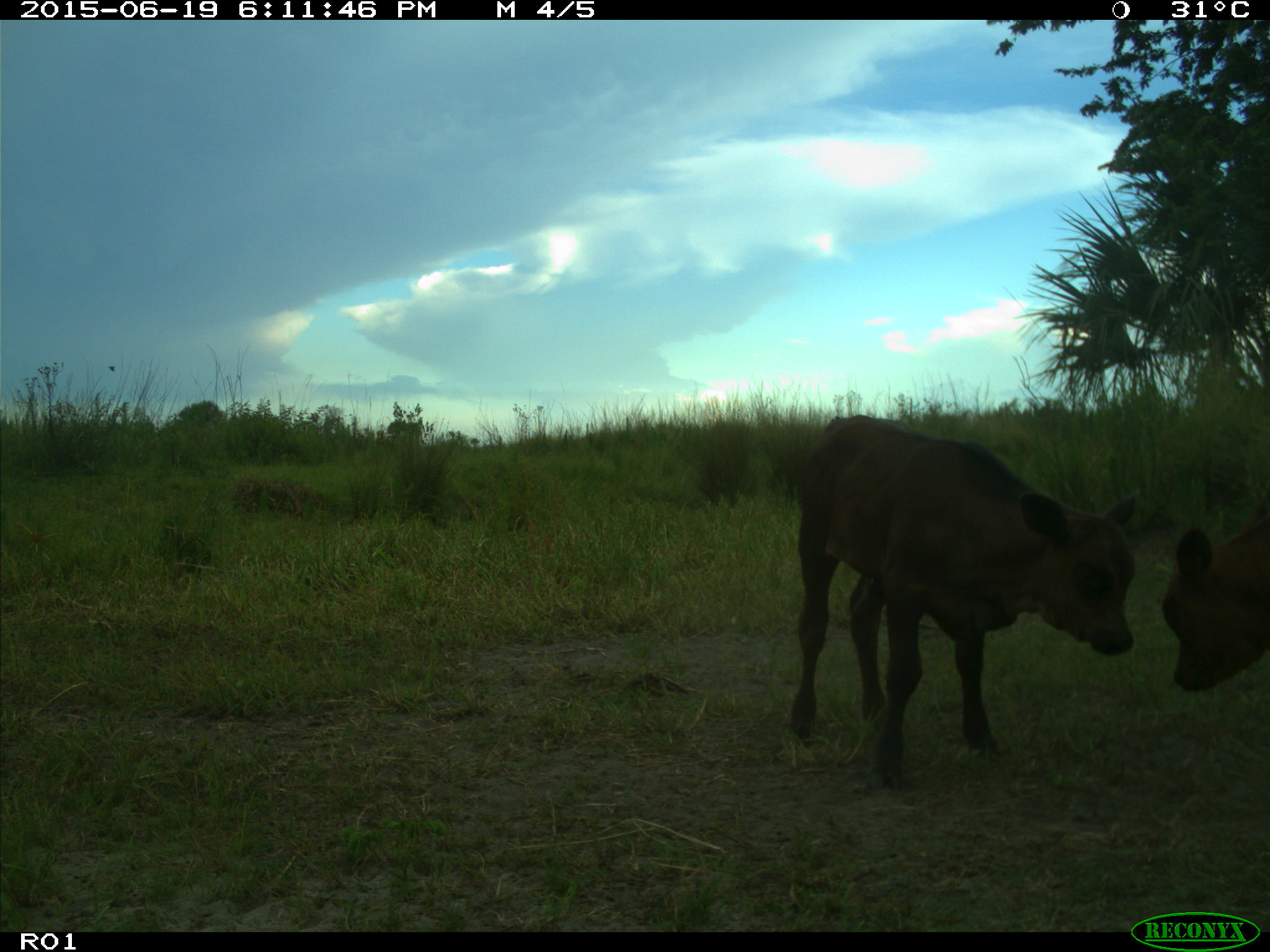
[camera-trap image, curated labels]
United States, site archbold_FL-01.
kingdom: Animalia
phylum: Chordata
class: Mammalia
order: Artiodactyla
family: Bovidae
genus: Bos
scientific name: Bos taurus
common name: domestic cow